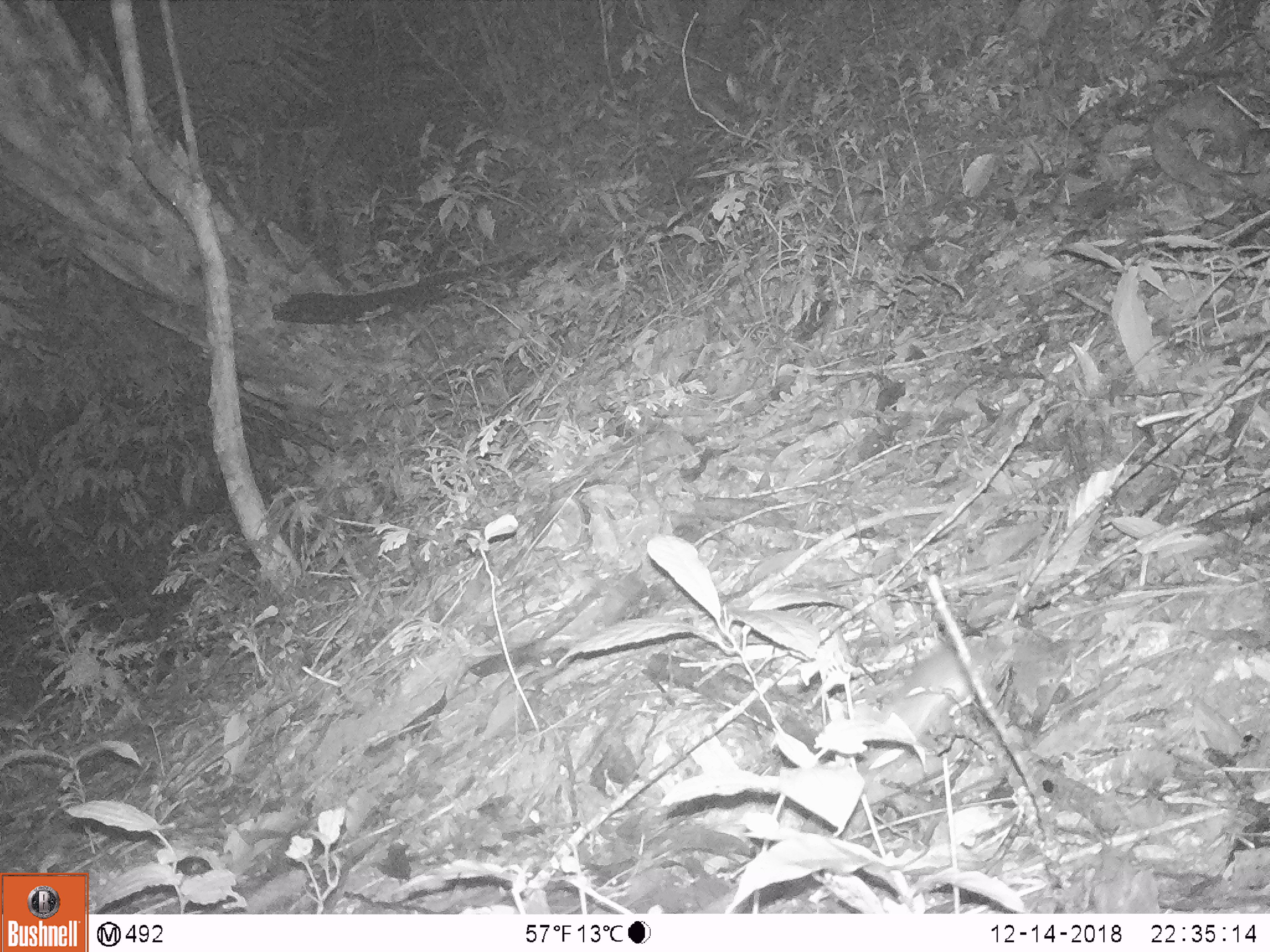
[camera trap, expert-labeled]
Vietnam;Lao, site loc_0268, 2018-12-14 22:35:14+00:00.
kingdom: Animalia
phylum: Chordata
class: Mammalia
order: Rodentia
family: Muridae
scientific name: Muridae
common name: old-world mice and rats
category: unidentified murid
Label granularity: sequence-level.